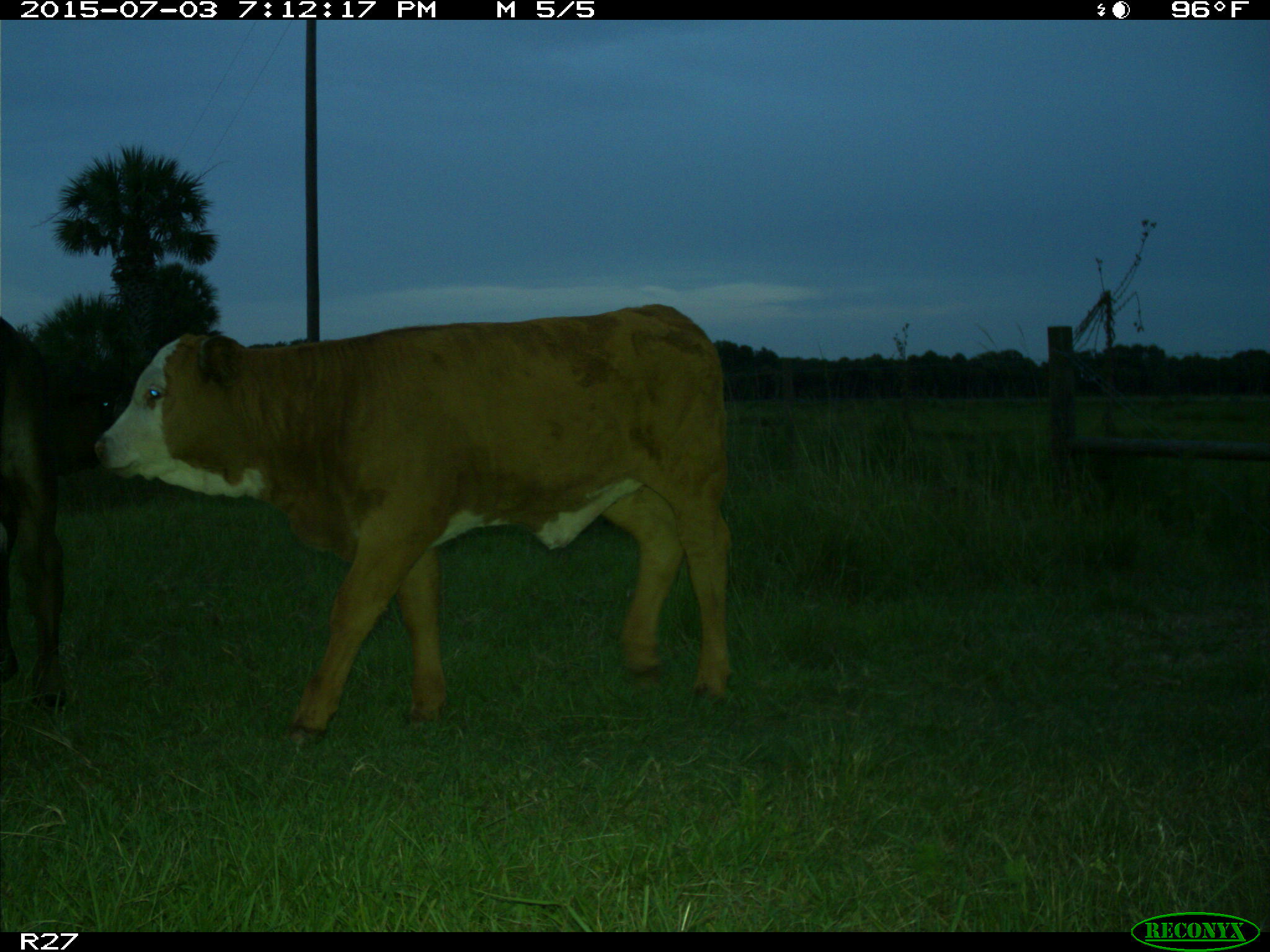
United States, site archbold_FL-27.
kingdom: Animalia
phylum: Chordata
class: Mammalia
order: Artiodactyla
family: Bovidae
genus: Bos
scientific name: Bos taurus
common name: domestic cow